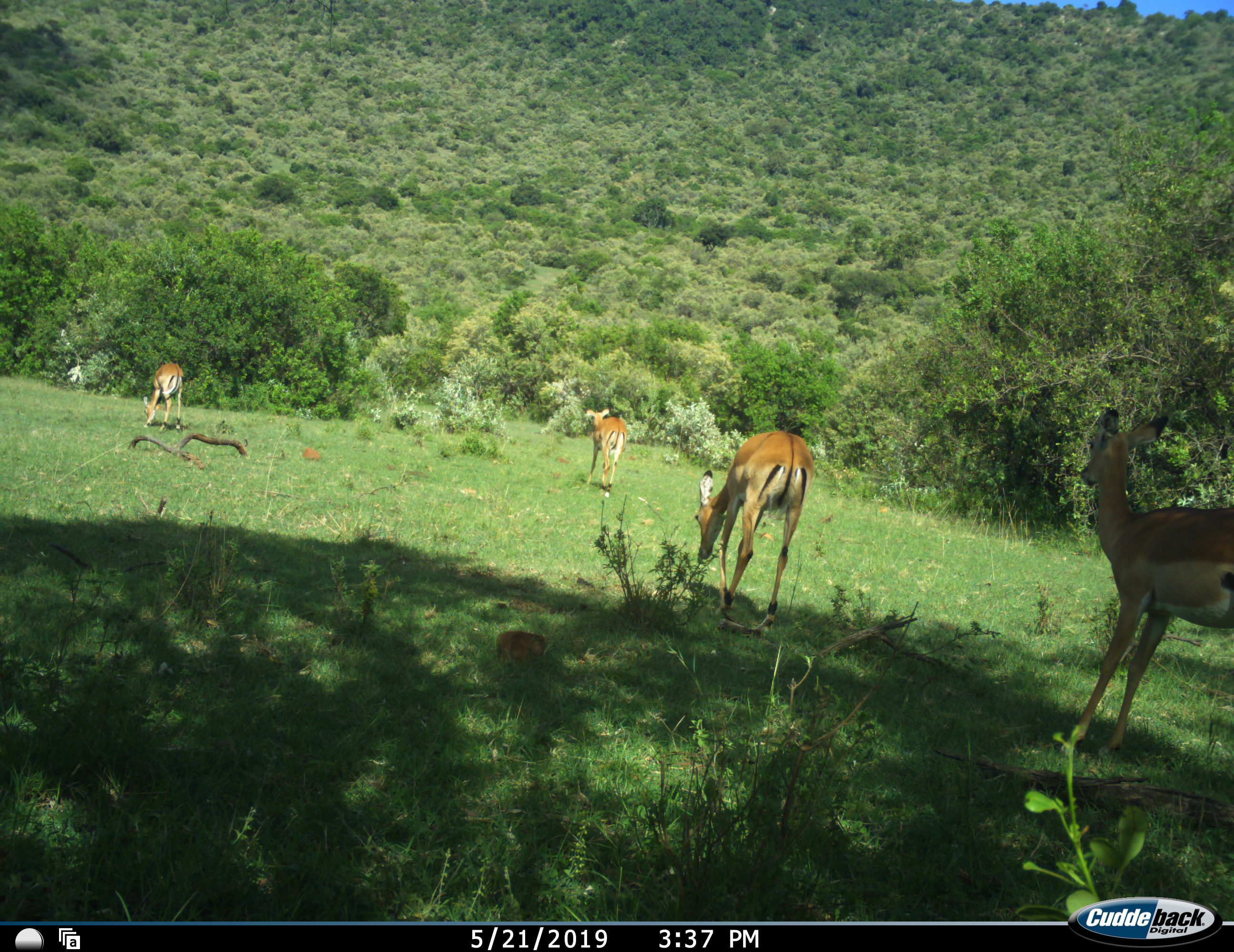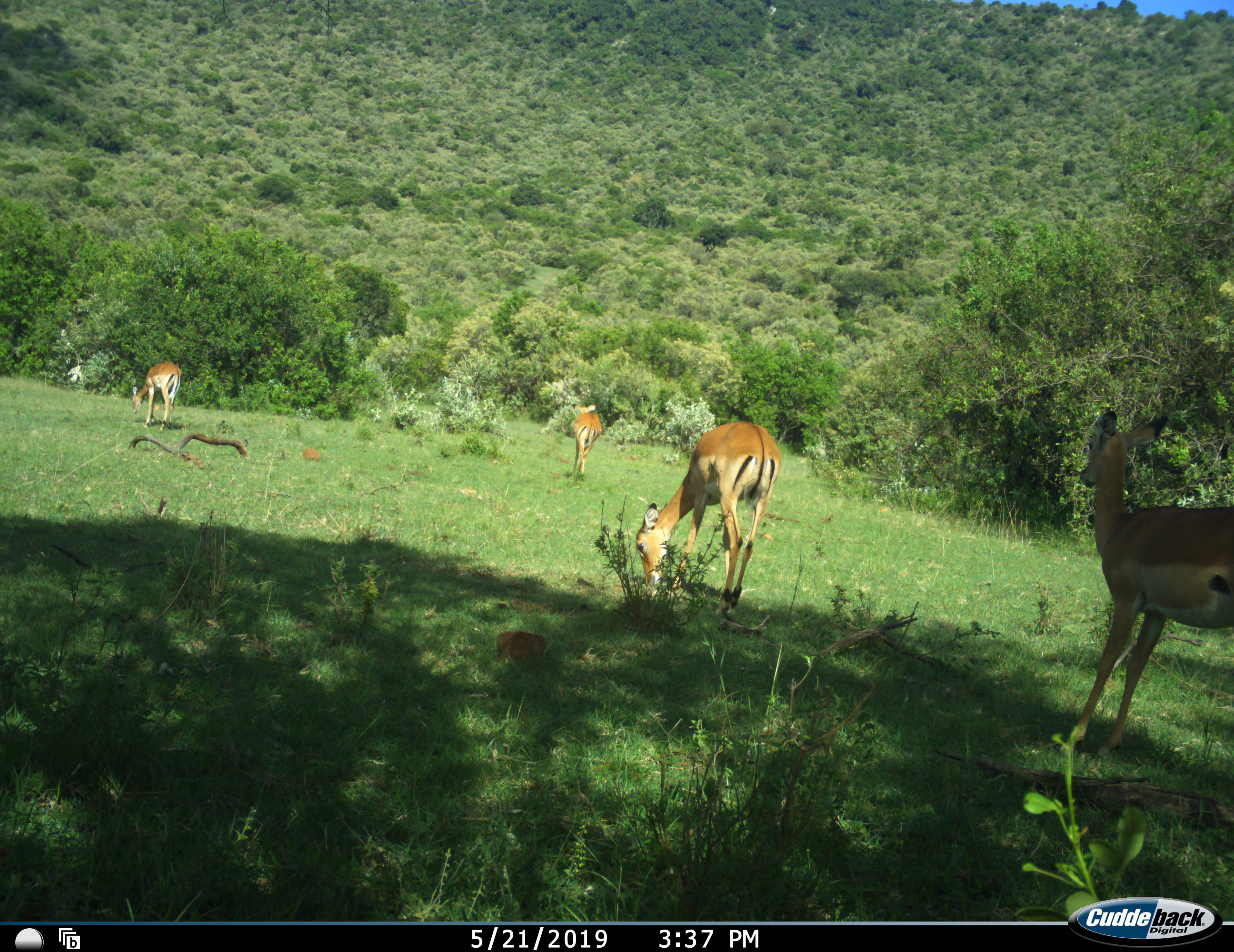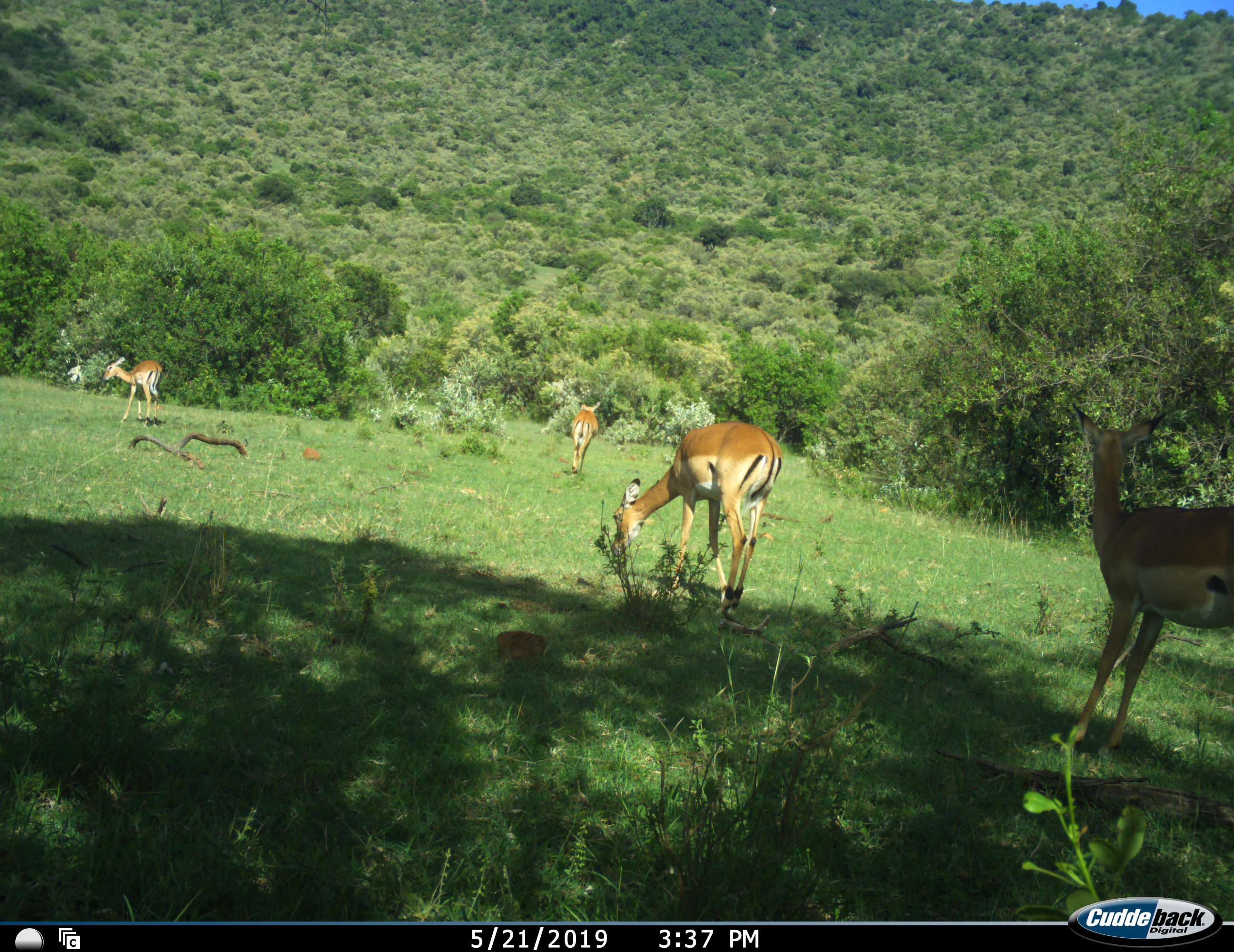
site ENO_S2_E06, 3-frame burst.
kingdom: Animalia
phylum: Chordata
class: Mammalia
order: Artiodactyla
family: Bovidae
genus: Aepyceros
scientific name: Aepyceros melampus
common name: impala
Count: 4.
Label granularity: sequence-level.